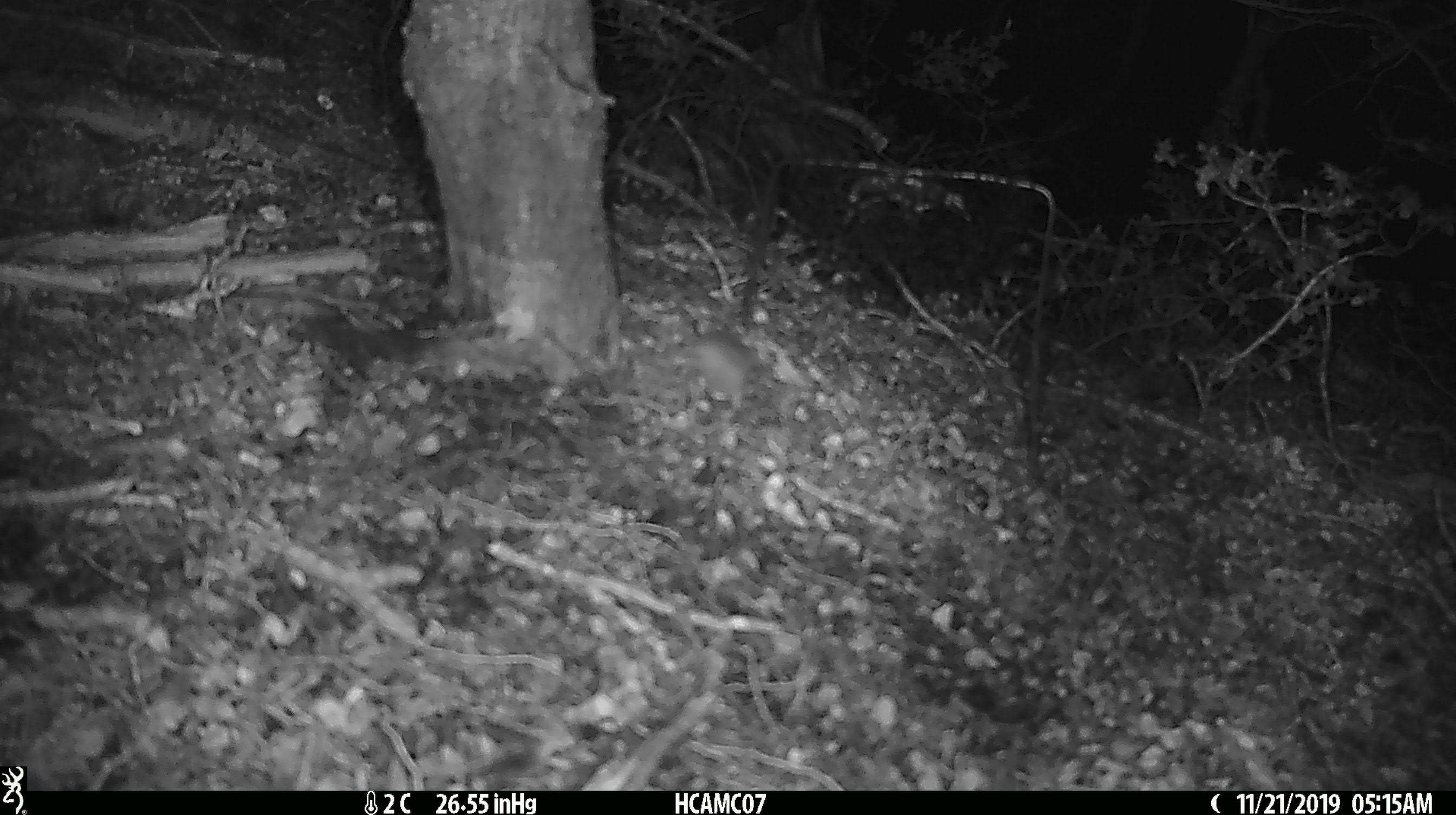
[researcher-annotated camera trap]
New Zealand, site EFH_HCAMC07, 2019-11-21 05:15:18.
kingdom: Animalia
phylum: Chordata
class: Mammalia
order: Rodentia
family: Muridae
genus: Mus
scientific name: Mus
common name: mouse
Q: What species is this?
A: Mouse (Mus).